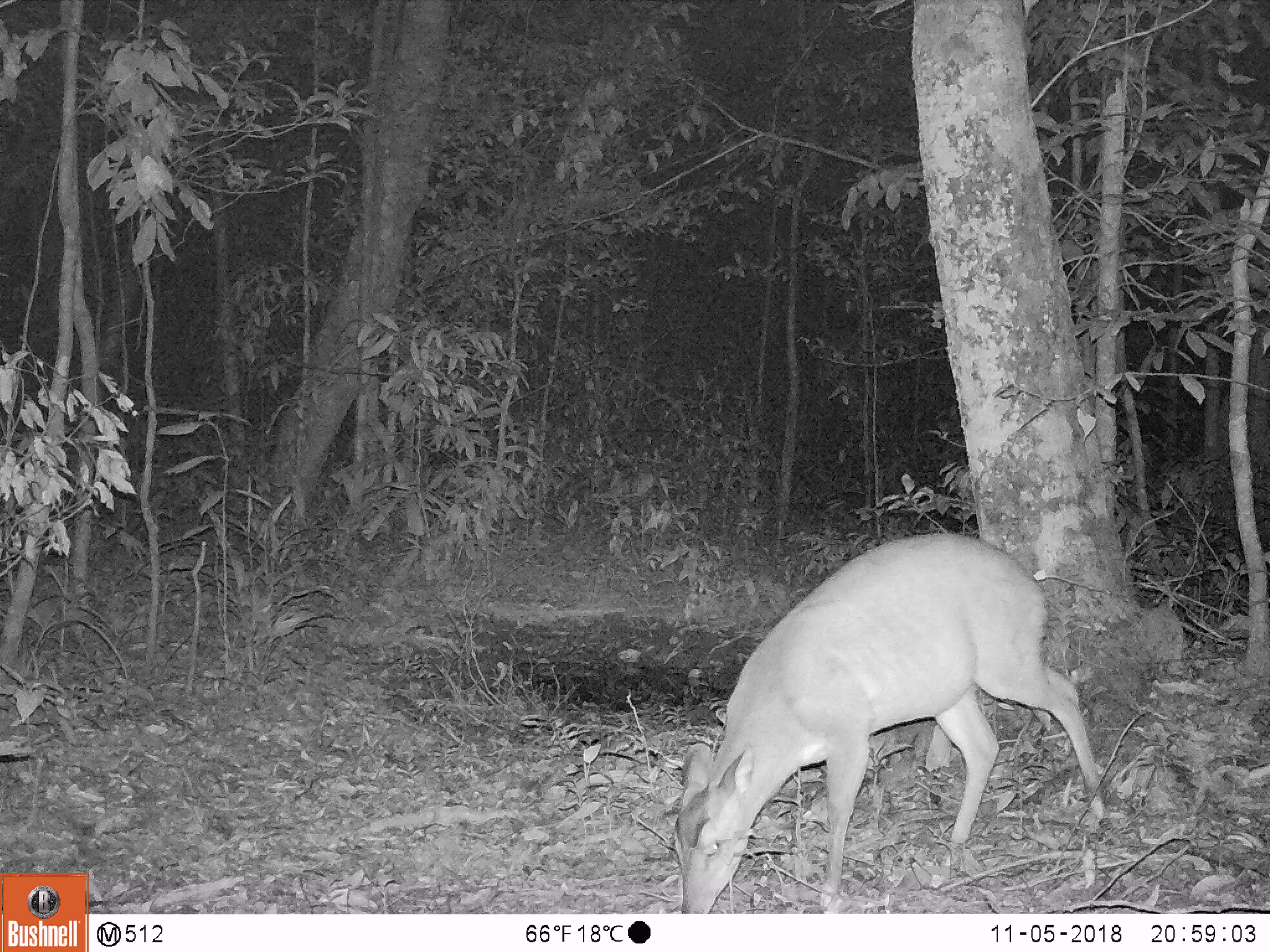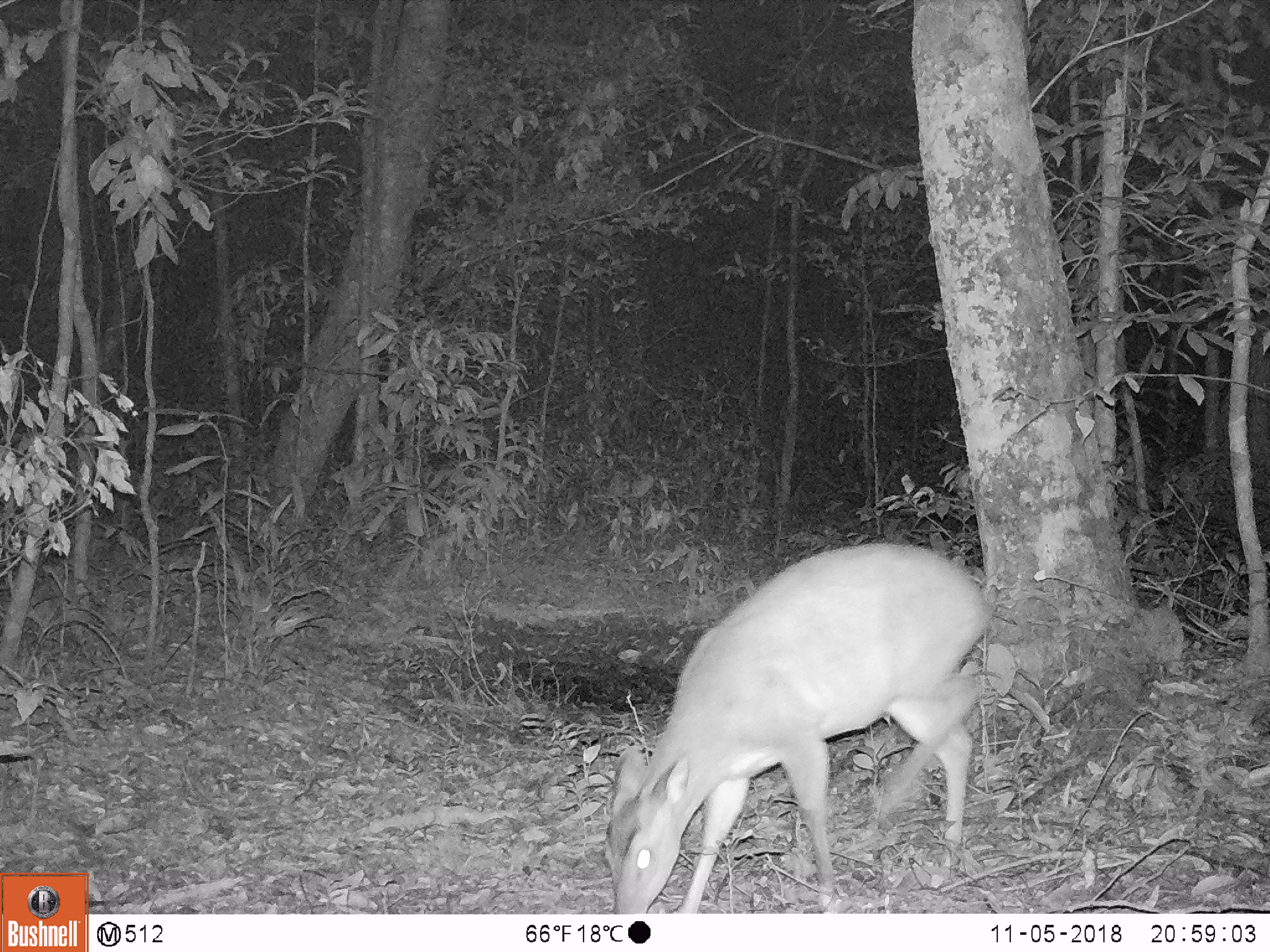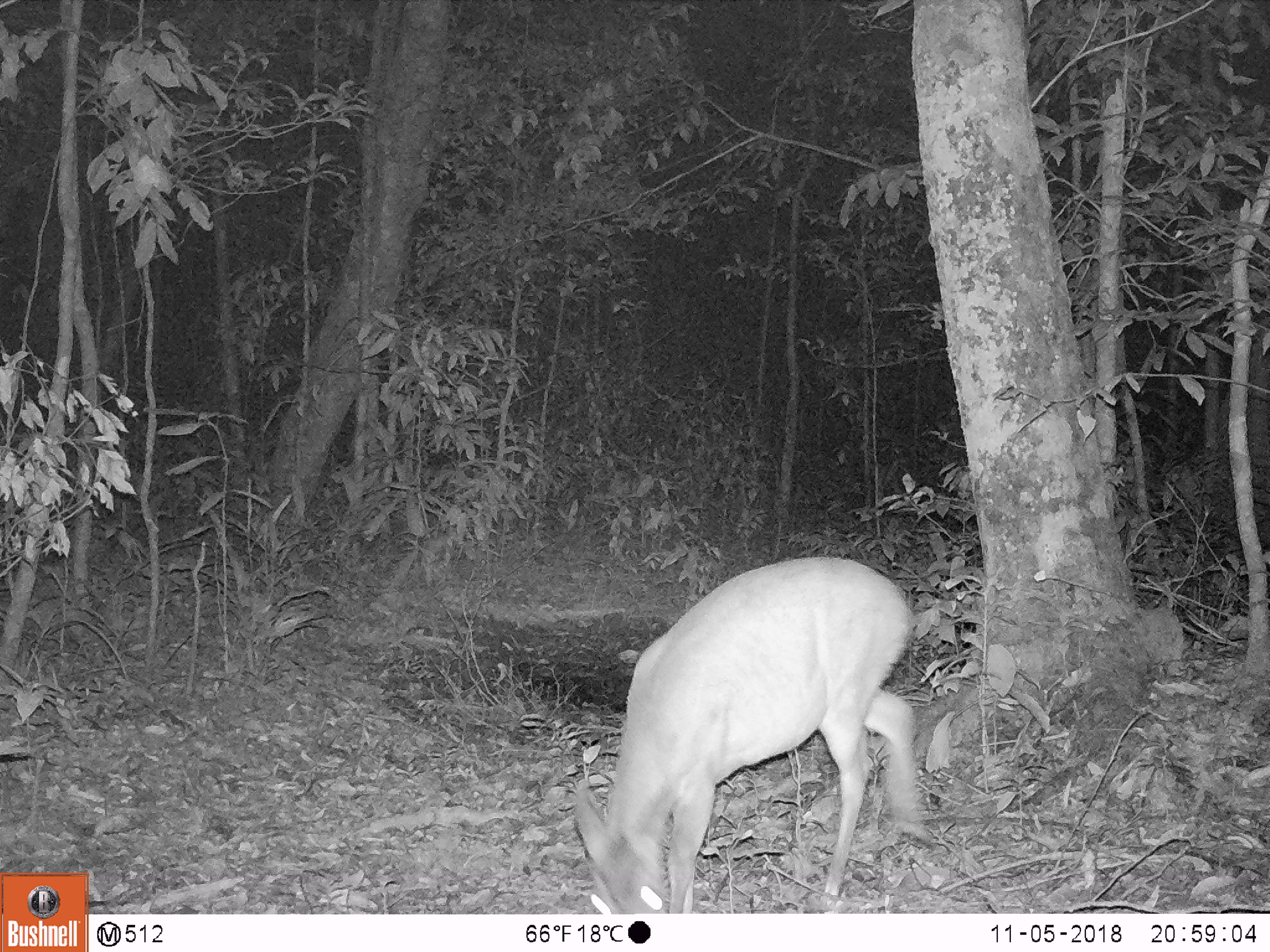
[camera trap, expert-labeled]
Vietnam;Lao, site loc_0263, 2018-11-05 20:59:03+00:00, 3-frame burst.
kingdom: Animalia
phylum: Chordata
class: Mammalia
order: Artiodactyla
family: Cervidae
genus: Muntiacus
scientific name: Muntiacus vuquangensis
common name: large-antlered muntjac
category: large antlered muntjac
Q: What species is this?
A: Large antlered muntjac (large-antlered muntjac) (Muntiacus vuquangensis).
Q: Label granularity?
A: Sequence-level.